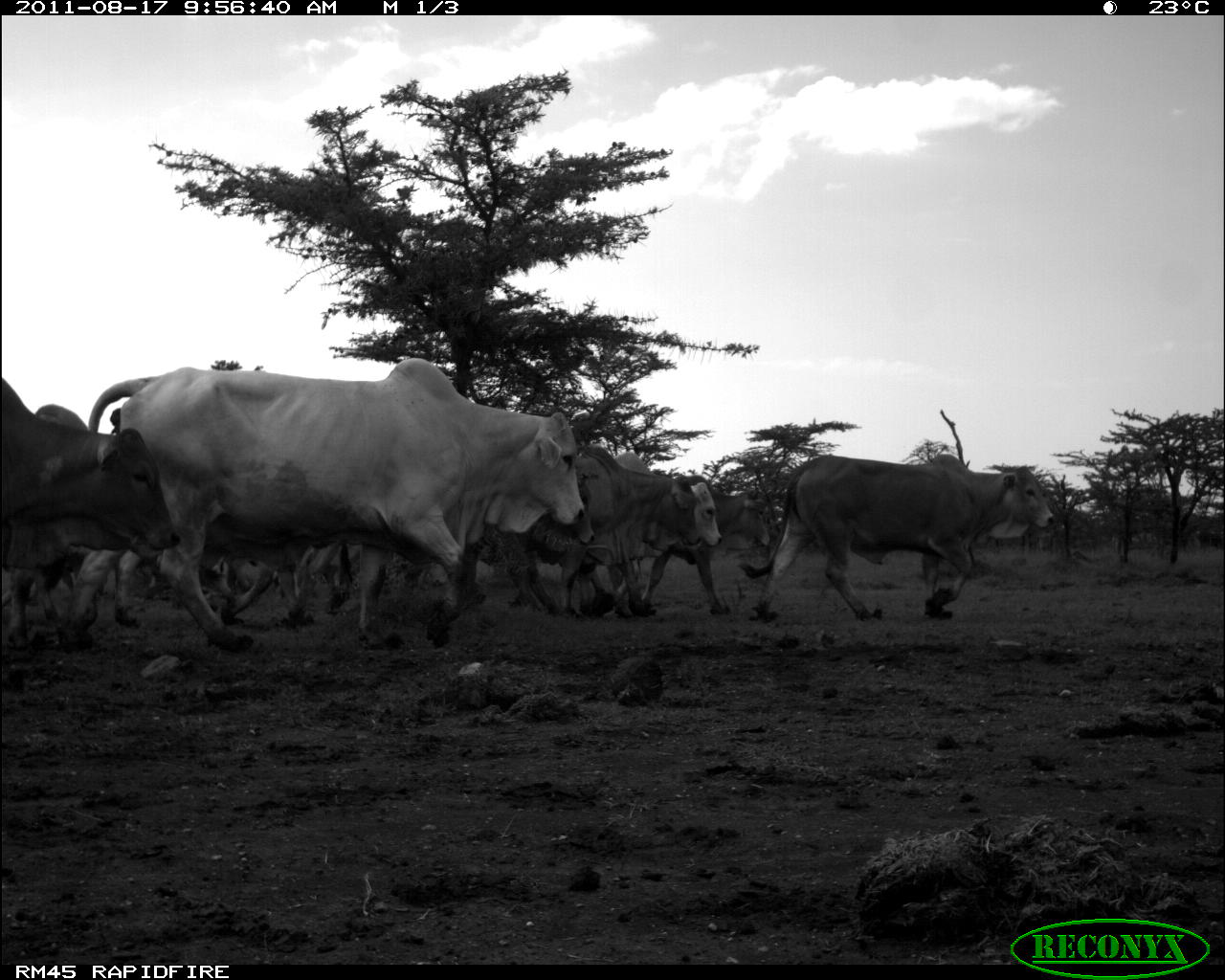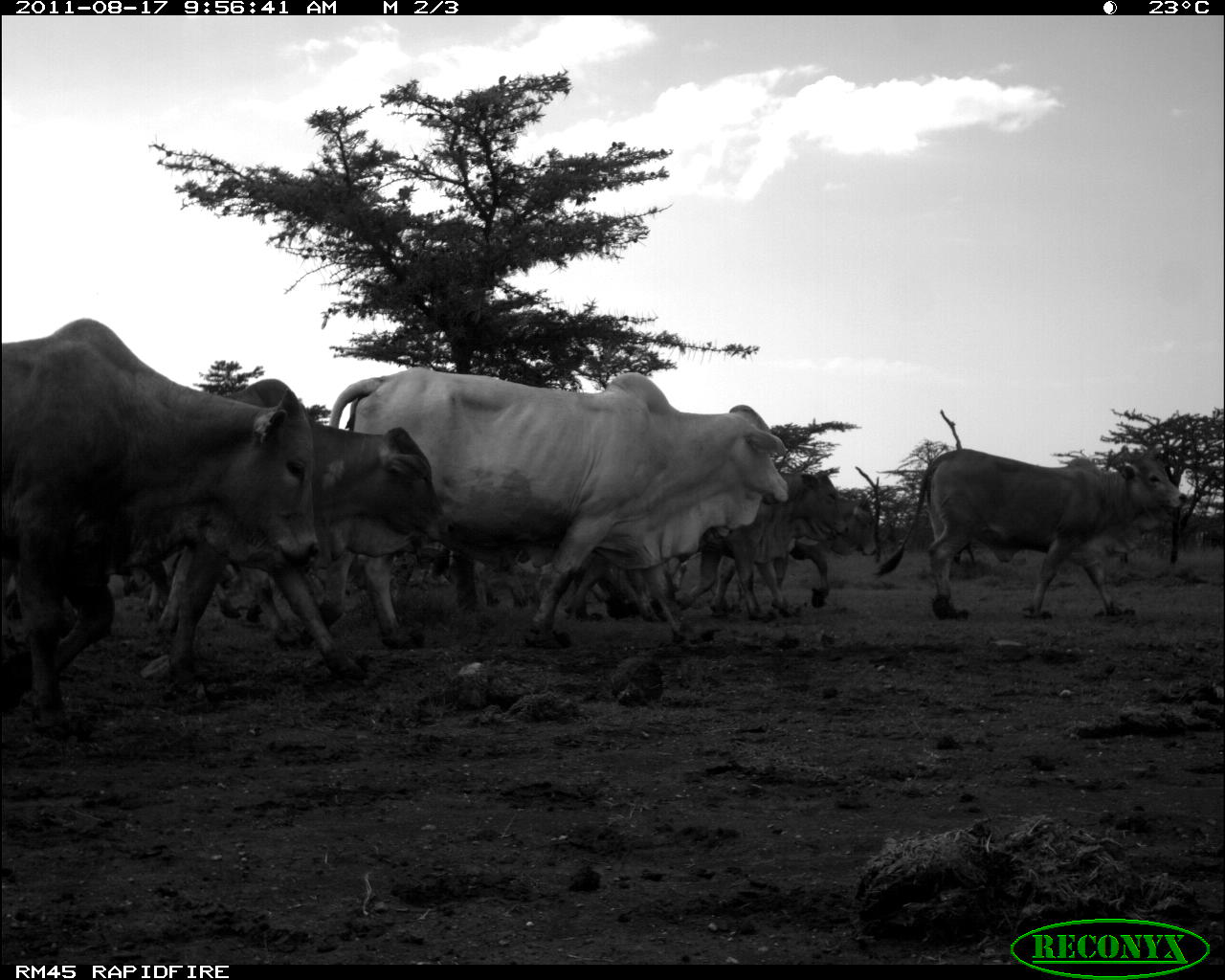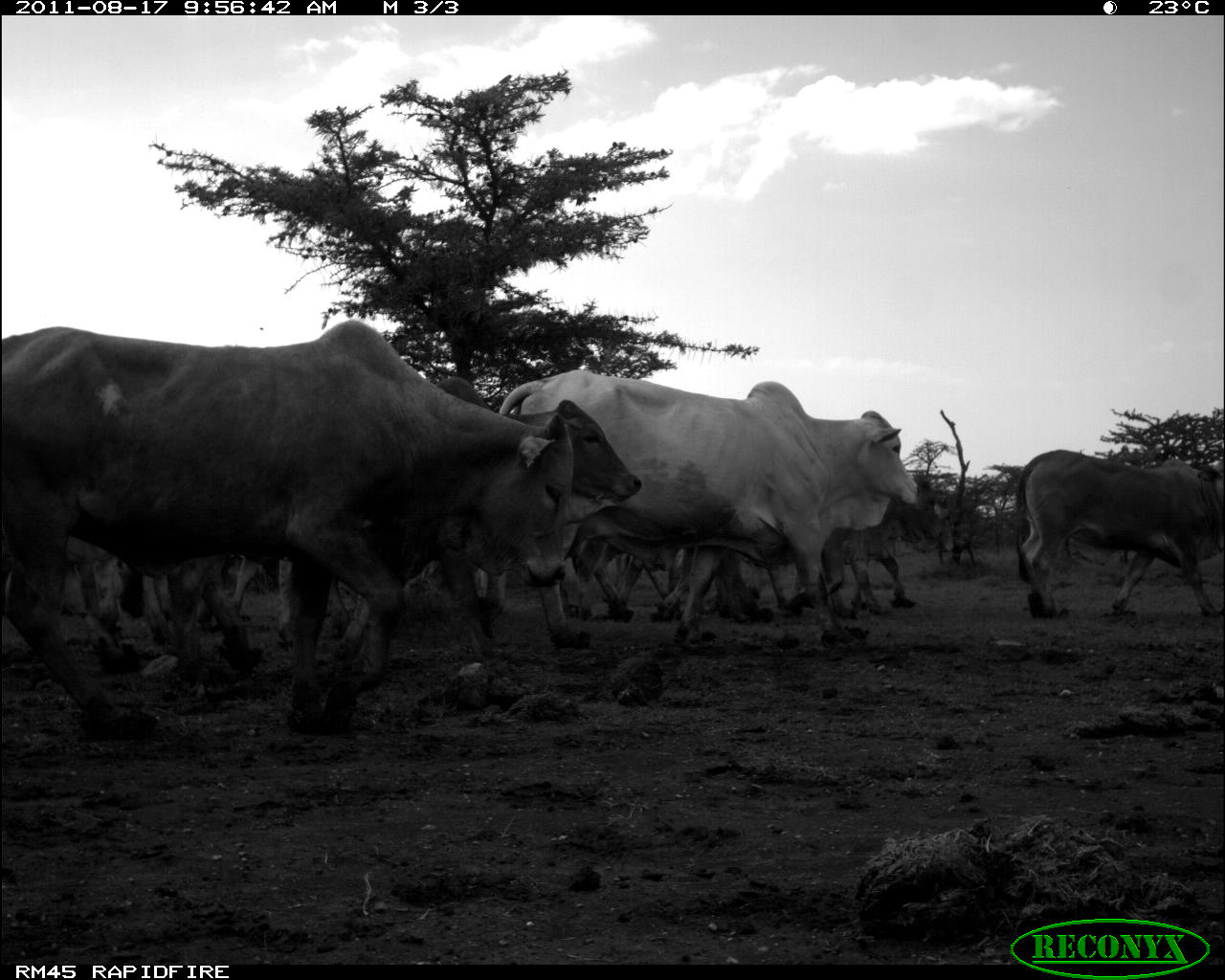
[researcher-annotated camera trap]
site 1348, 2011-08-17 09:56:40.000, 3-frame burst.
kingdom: Animalia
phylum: Chordata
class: Mammalia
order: Artiodactyla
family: Bovidae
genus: Bos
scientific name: Bos taurus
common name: domestic cattle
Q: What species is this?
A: Bos taurus (domestic cattle).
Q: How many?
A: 8.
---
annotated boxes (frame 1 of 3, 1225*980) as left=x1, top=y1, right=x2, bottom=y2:
group: left=0, top=351, right=1053, bottom=646